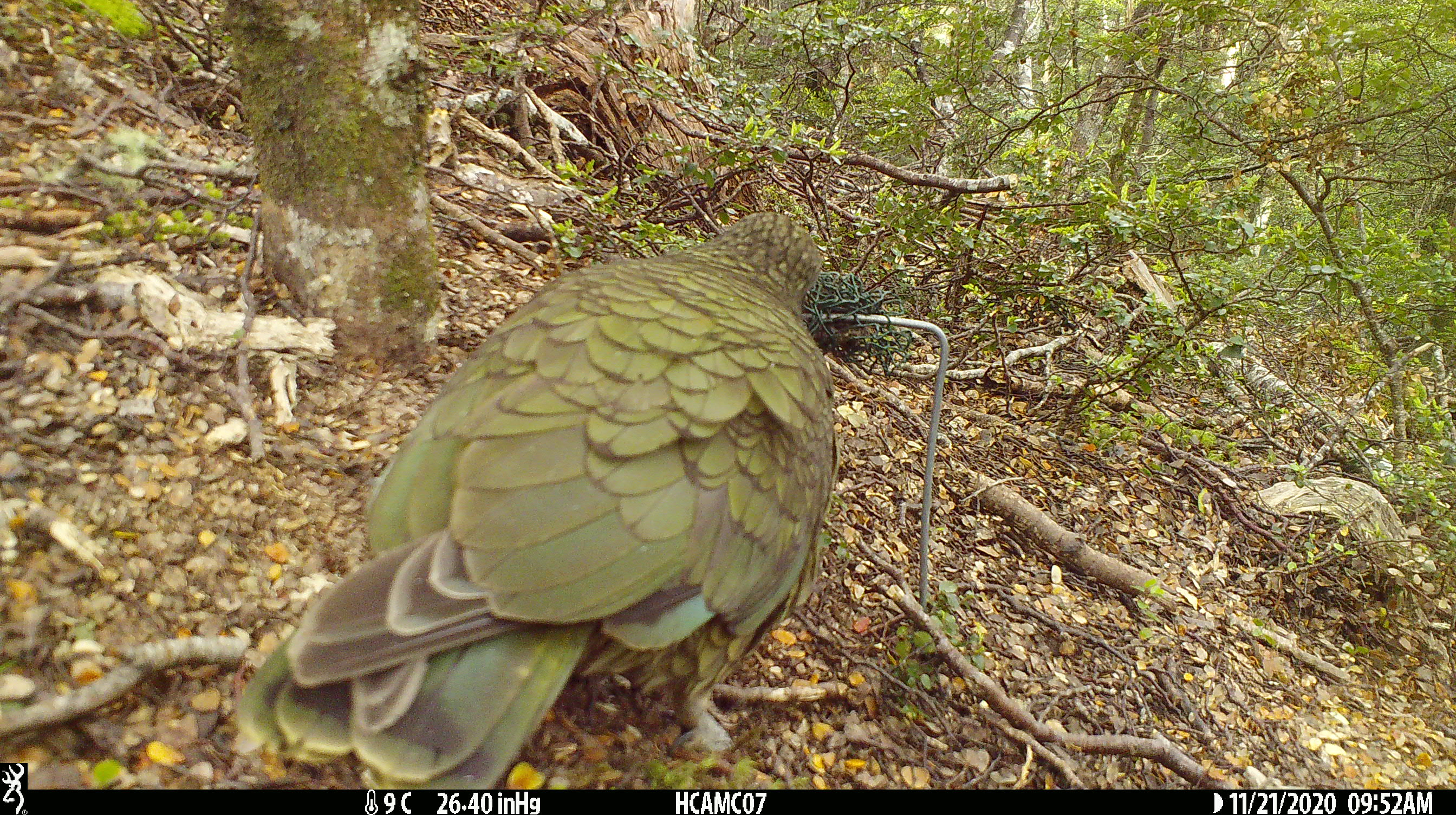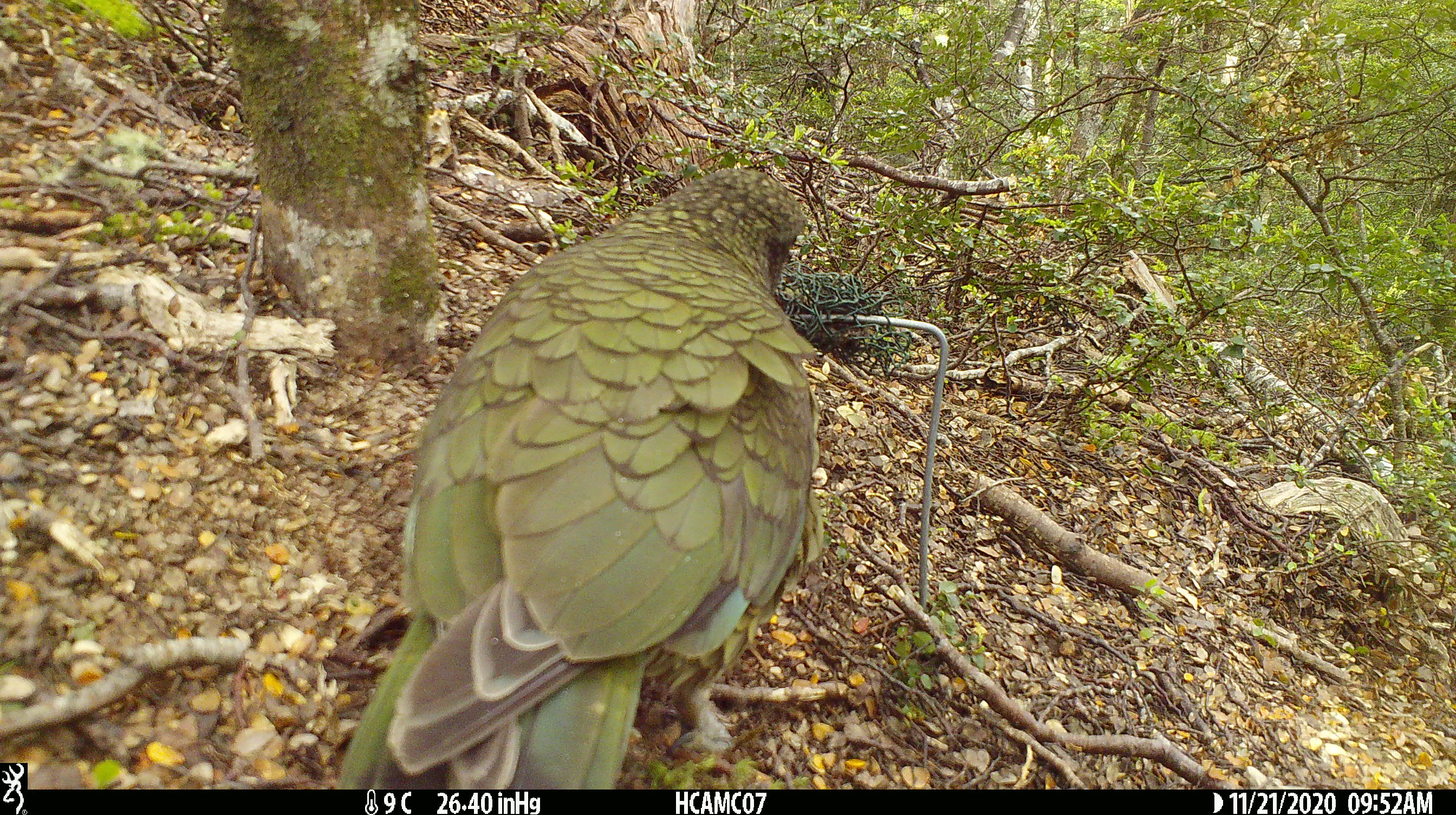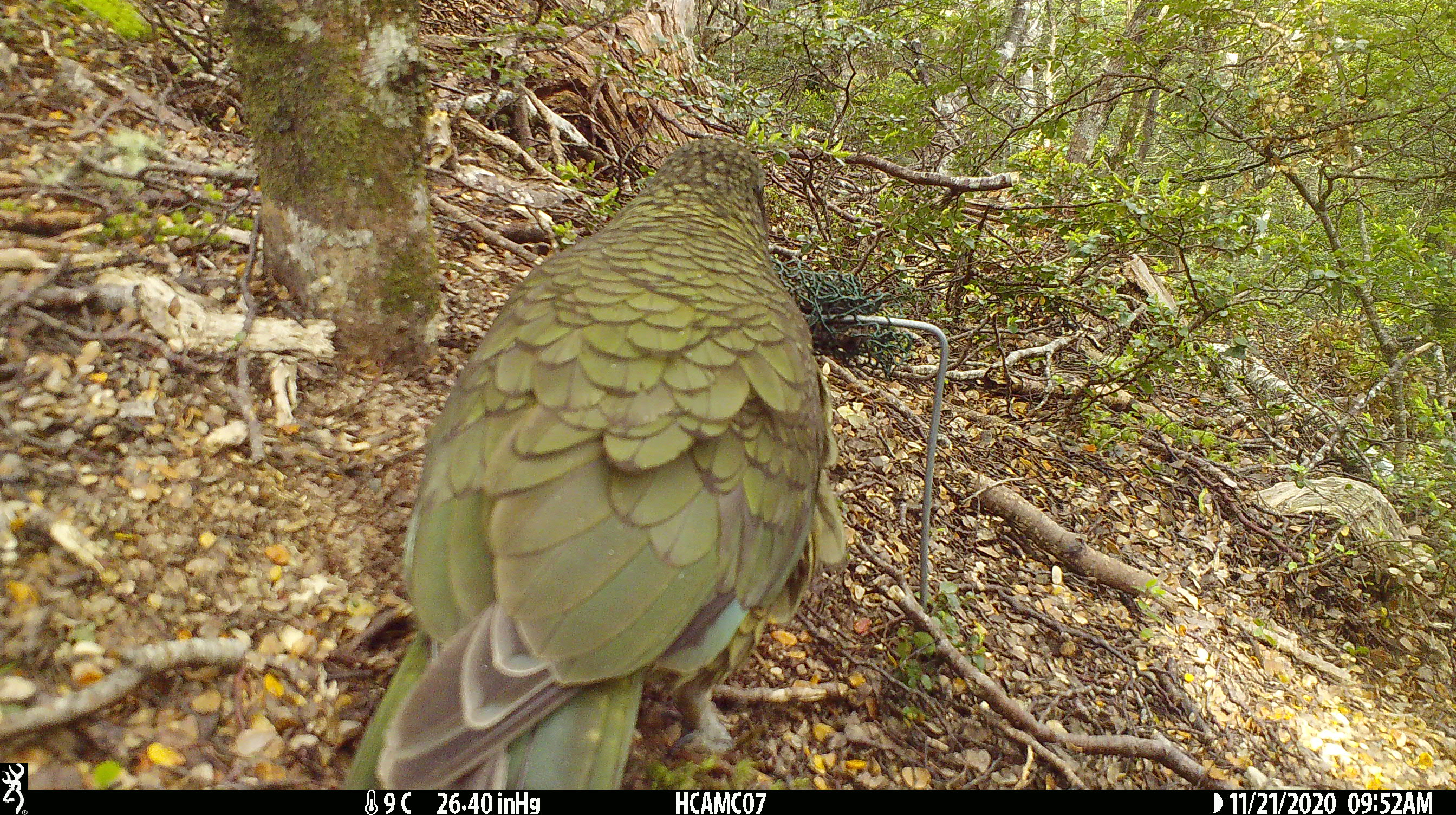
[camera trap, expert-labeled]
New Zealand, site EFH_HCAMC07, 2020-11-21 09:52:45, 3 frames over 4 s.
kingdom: Animalia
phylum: Chordata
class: Aves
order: Psittaciformes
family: Strigopidae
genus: Nestor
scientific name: Nestor notabilis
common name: kea